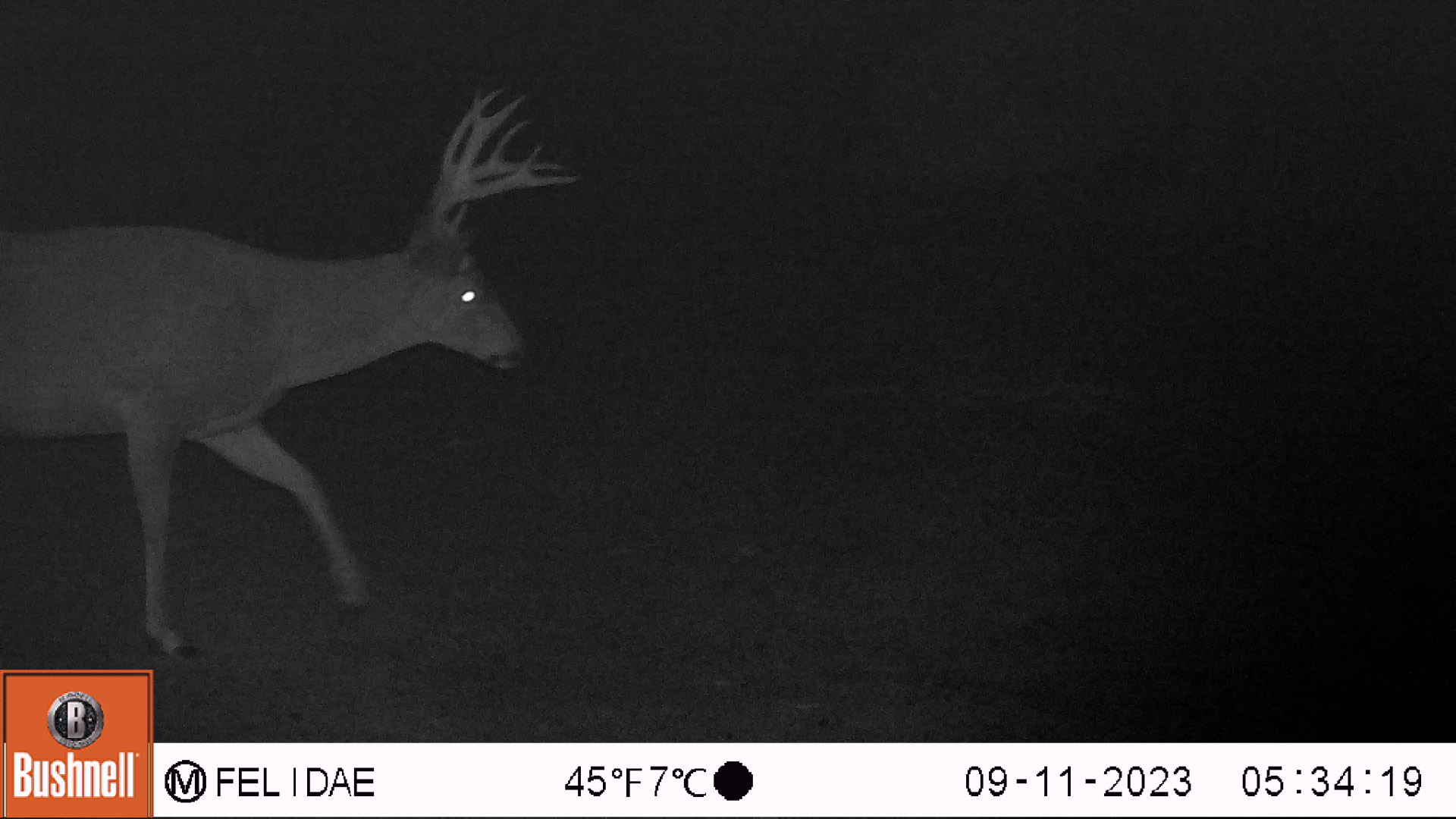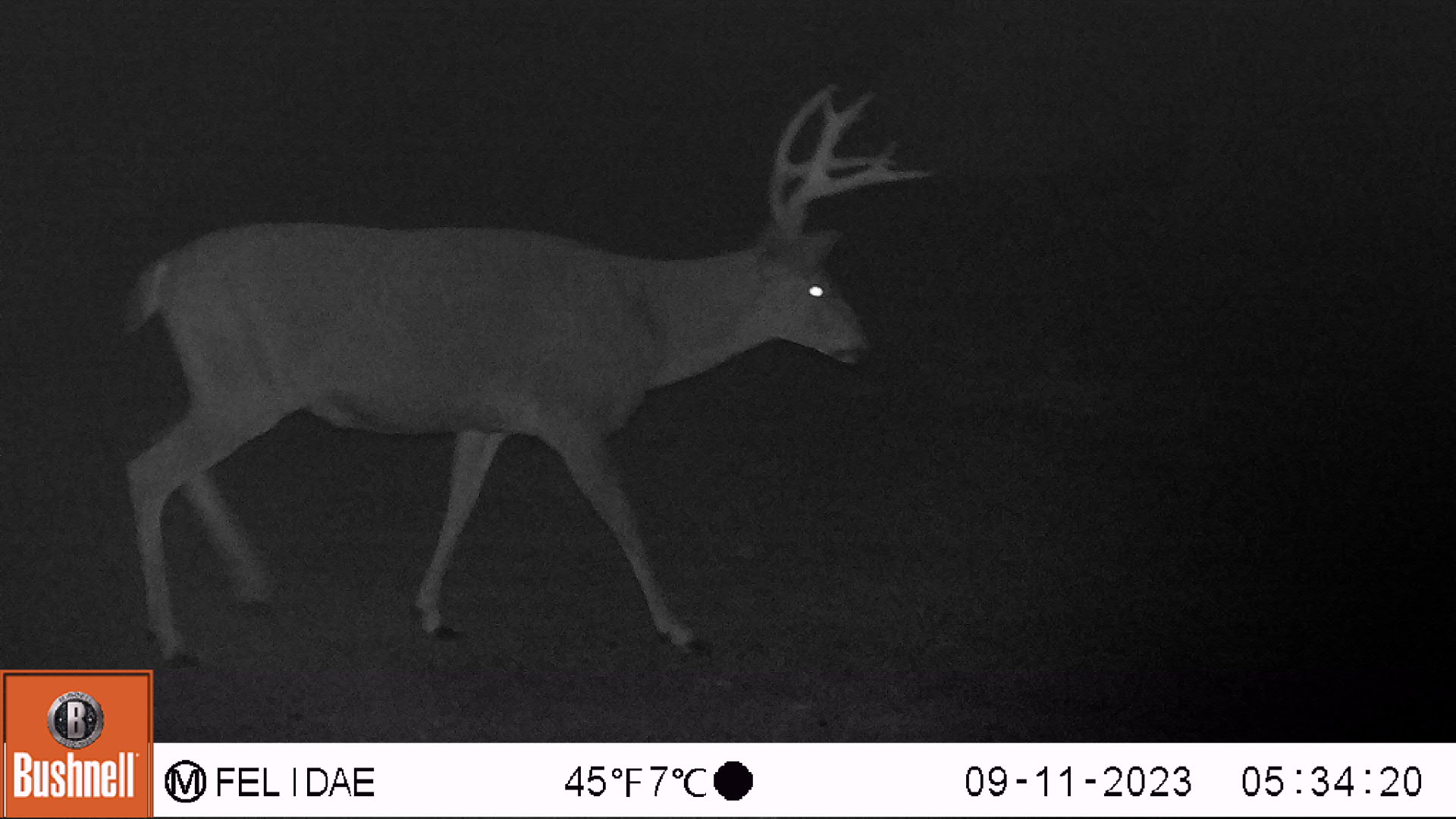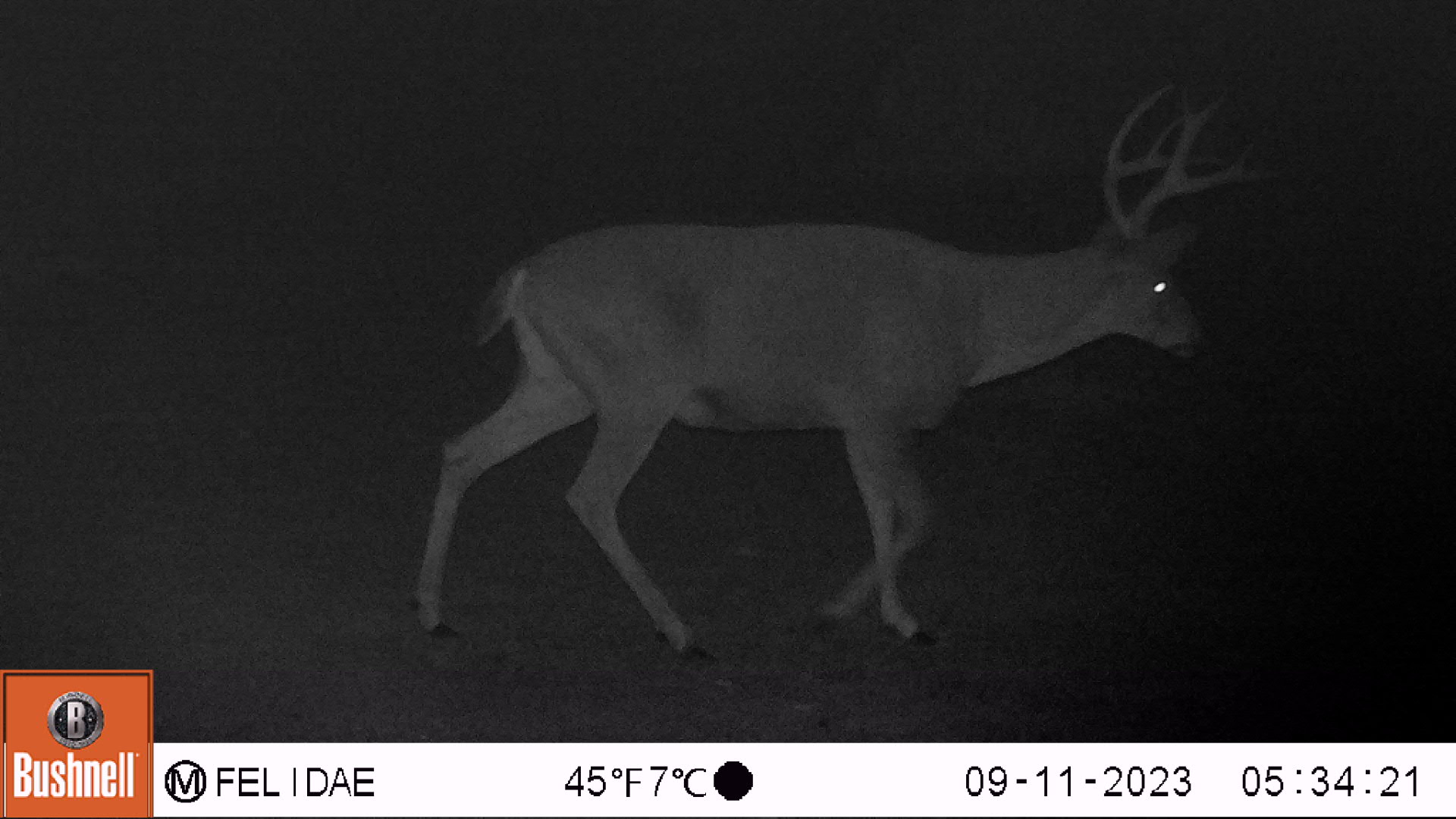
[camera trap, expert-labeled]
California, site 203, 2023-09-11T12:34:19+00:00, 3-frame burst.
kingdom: Animalia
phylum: Chordata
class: Mammalia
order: Artiodactyla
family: Cervidae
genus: Odocoileus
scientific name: Odocoileus hemionus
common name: mule deer